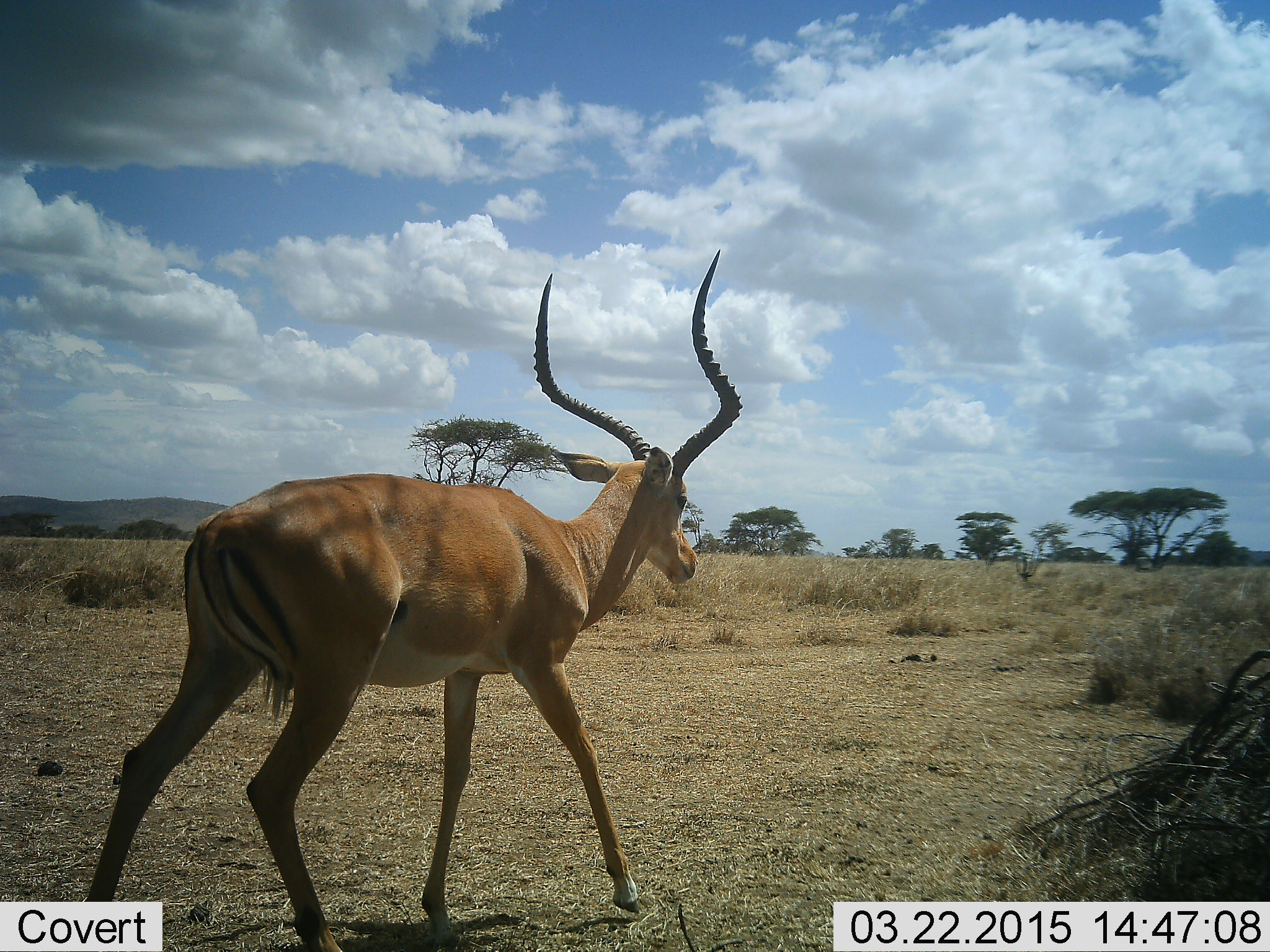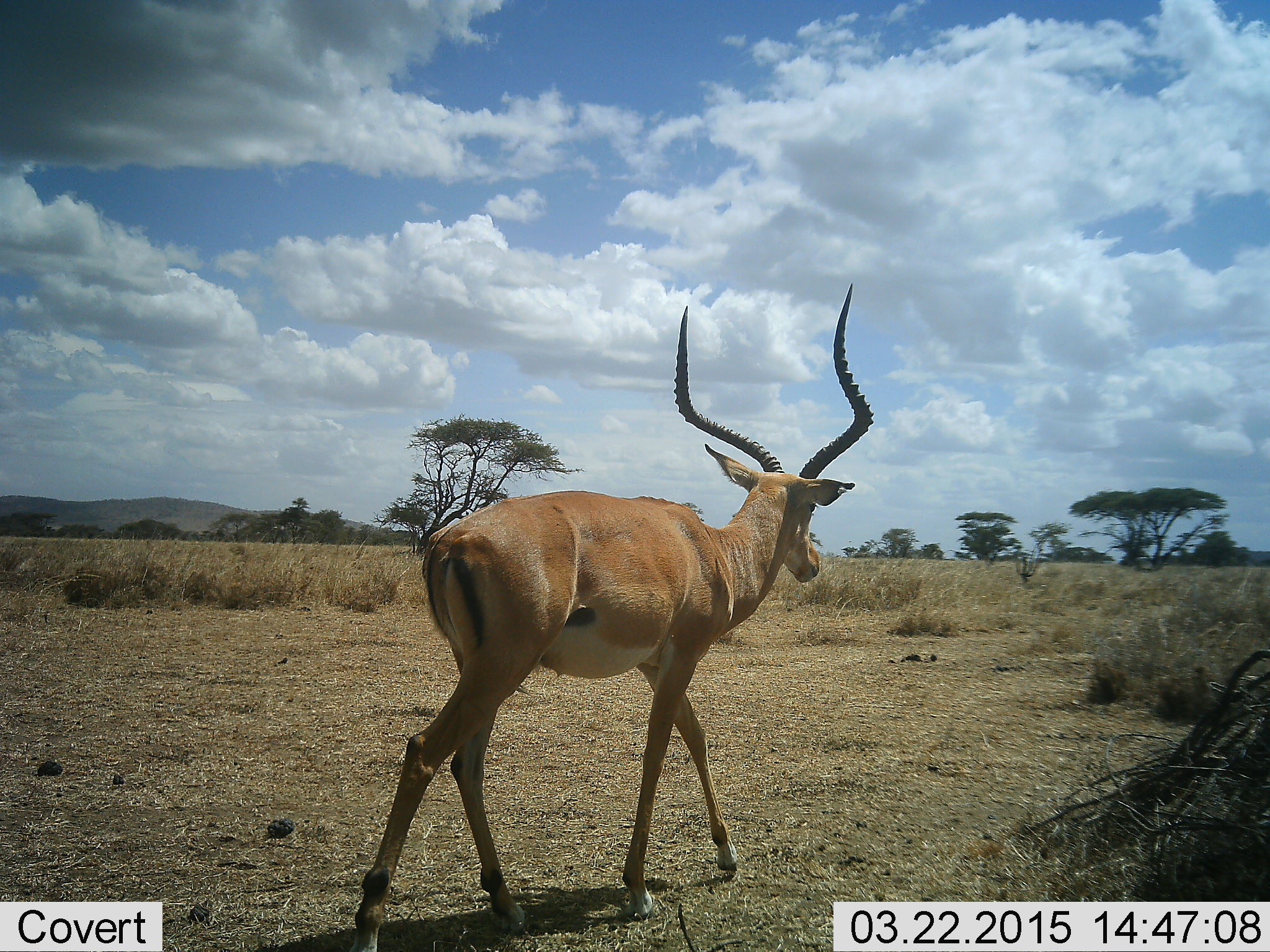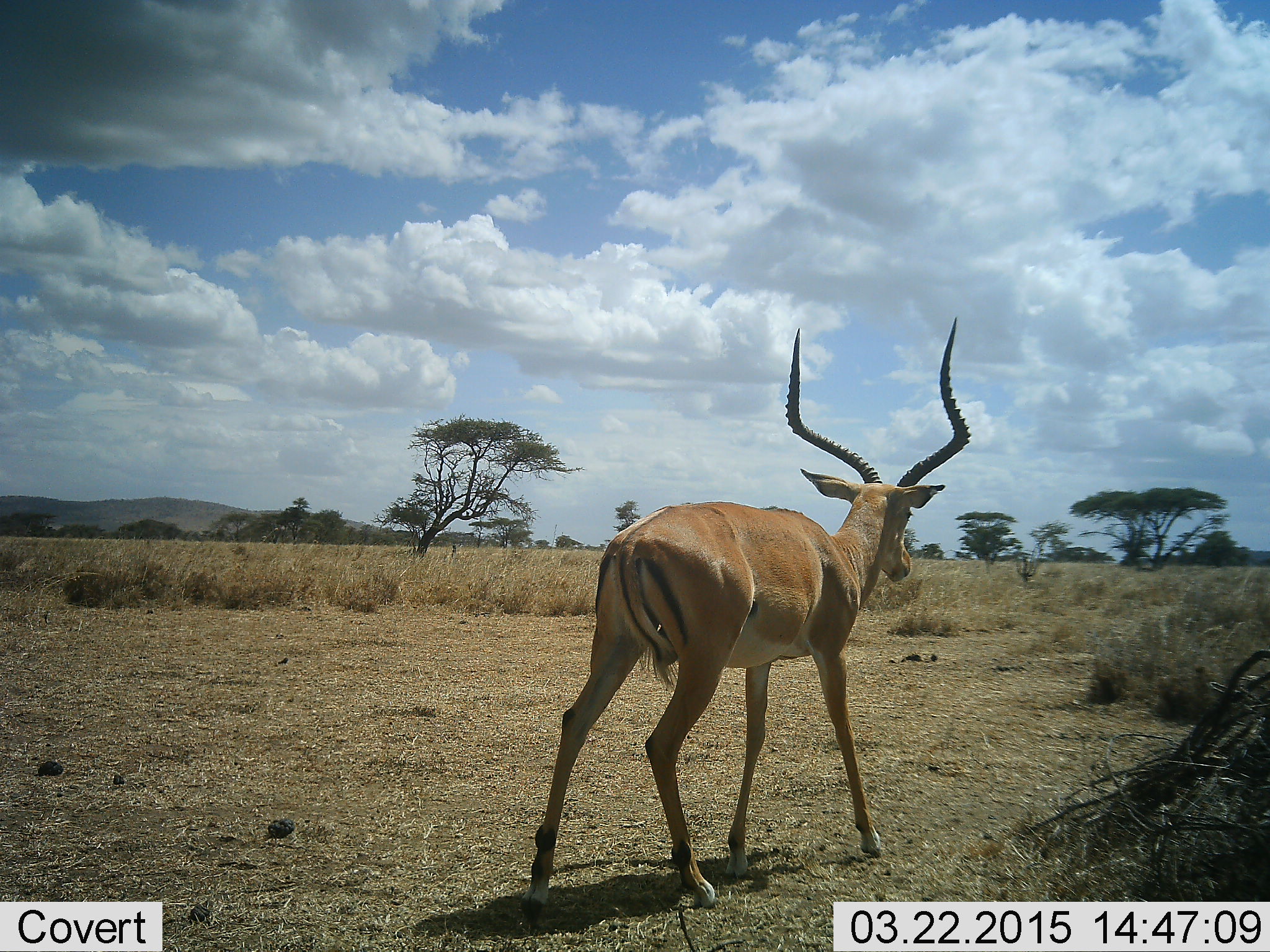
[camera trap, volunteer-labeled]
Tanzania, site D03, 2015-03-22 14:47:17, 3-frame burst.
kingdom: Animalia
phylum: Chordata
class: Mammalia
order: Artiodactyla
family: Bovidae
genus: Aepyceros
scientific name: Aepyceros melampus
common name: impala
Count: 1.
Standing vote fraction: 10%.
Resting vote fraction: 0%.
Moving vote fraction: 90%.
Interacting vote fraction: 0%.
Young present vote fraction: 0%.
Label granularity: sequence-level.